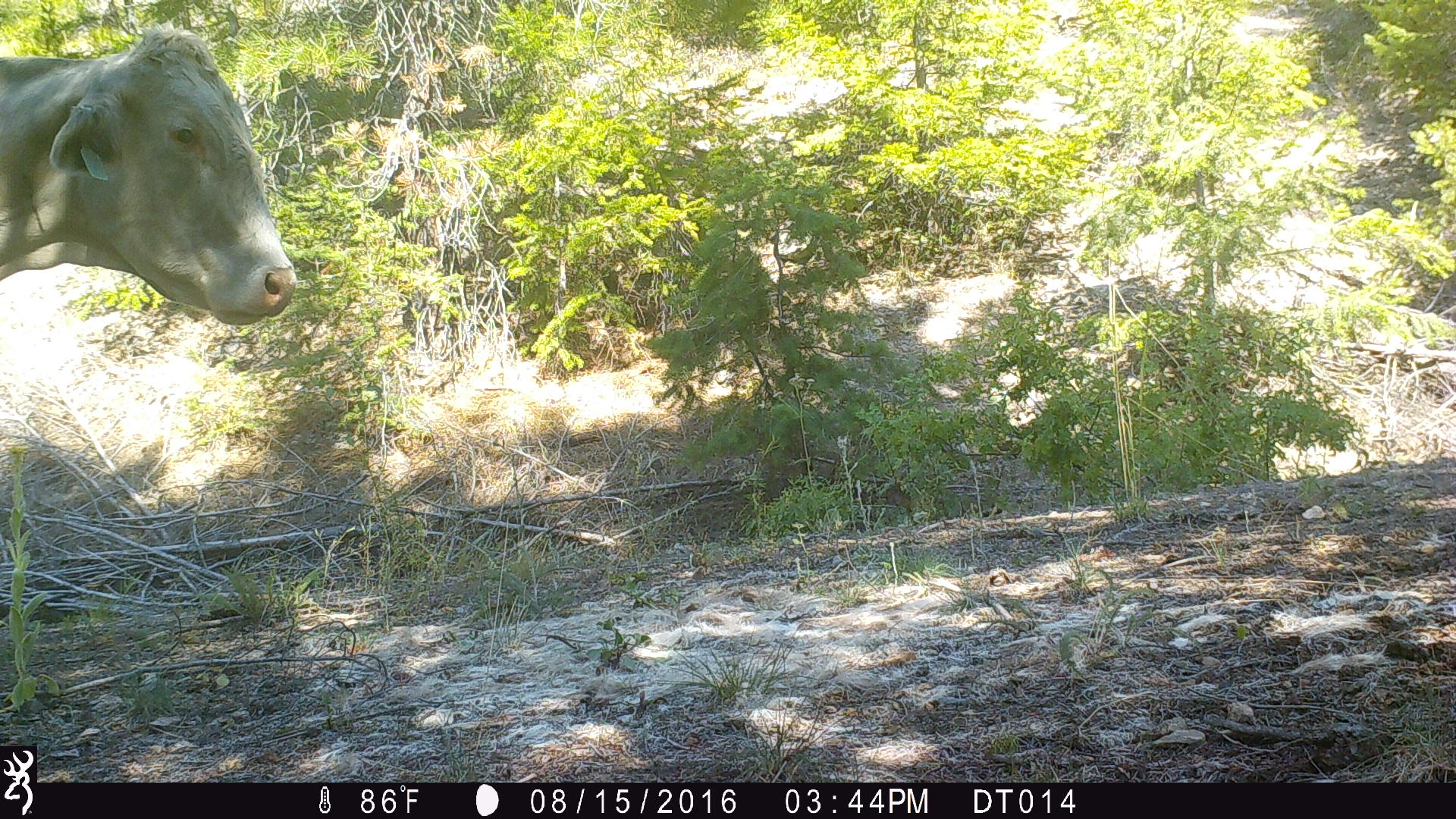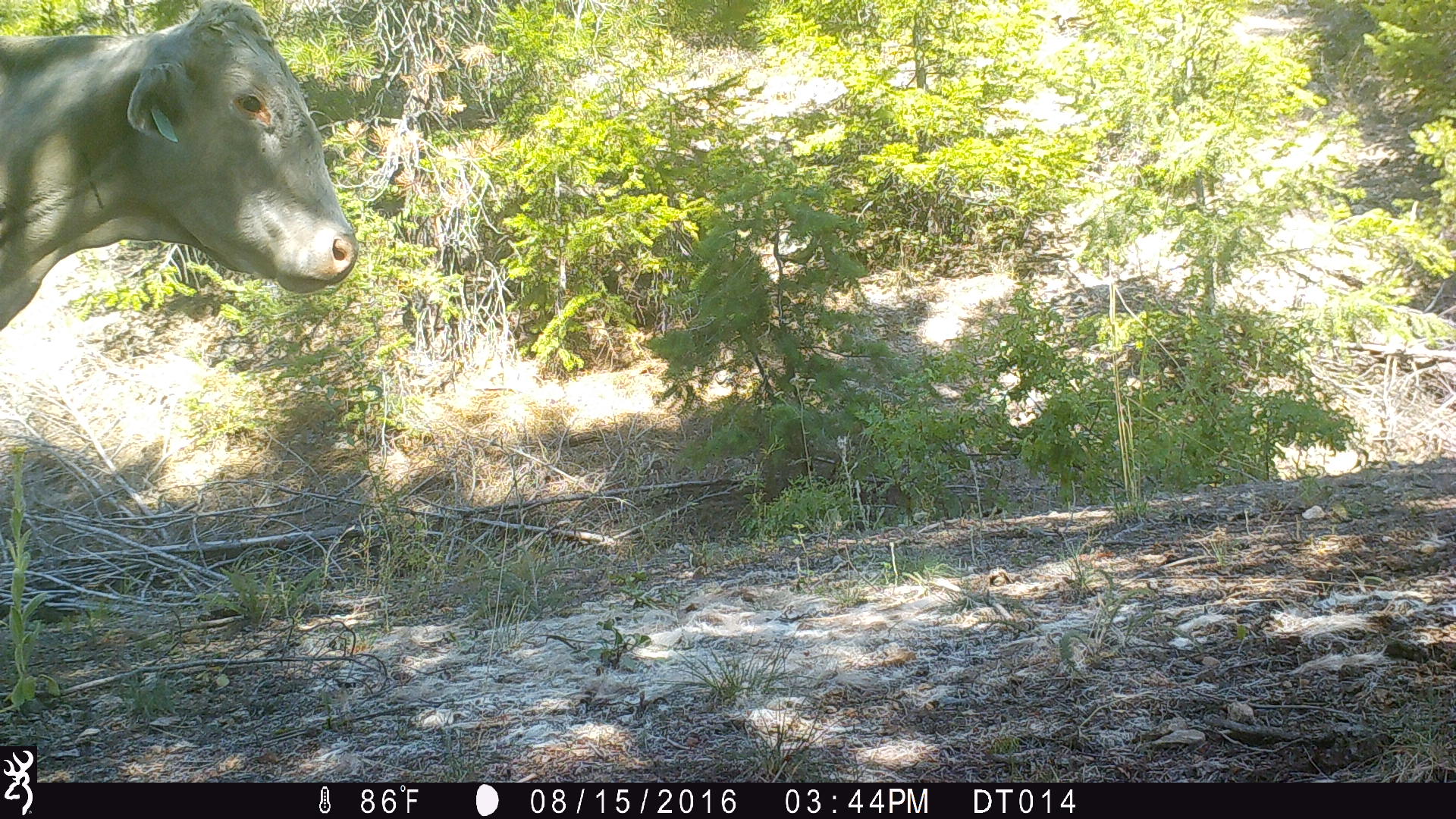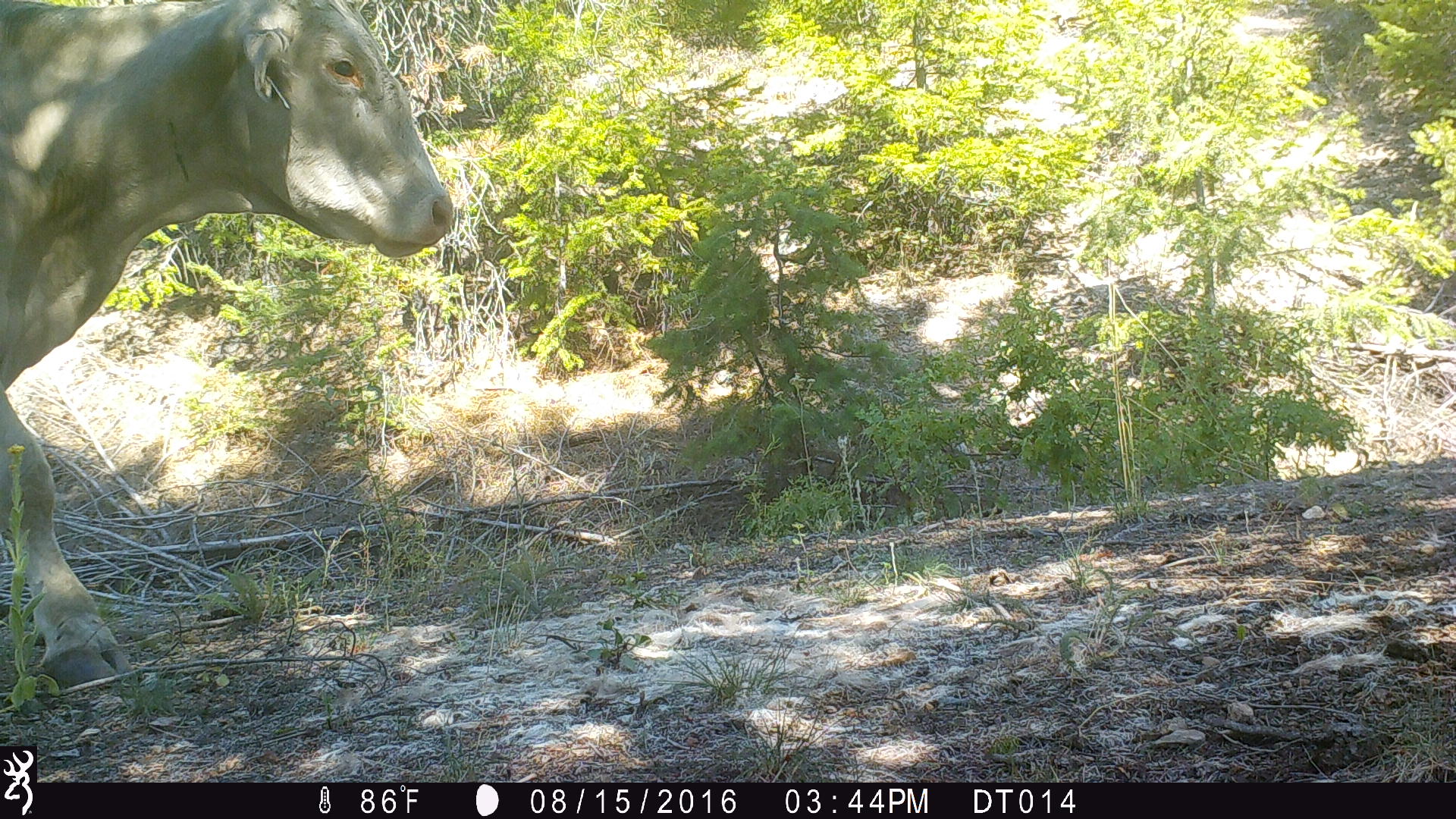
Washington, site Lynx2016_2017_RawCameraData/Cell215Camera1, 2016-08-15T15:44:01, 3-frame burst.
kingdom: Animalia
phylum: Chordata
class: Mammalia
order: Artiodactyla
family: Bovidae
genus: Bos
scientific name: Bos taurus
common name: domestic cattle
Domestic cattle (Bos taurus). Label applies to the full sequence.